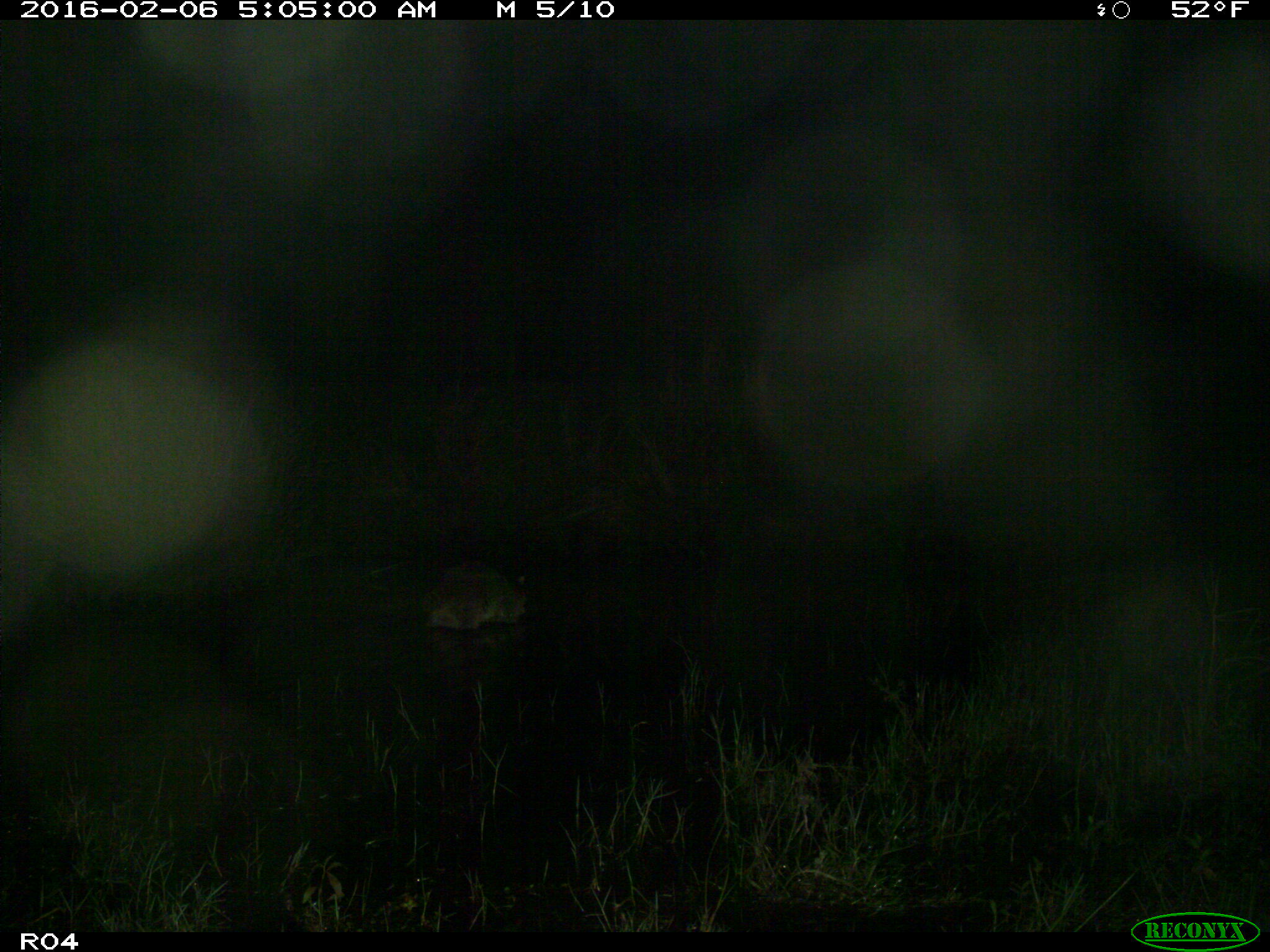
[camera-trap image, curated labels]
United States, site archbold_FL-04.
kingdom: Animalia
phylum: Chordata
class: Mammalia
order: Carnivora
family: Procyonidae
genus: Procyon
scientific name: Procyon lotor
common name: common raccoon